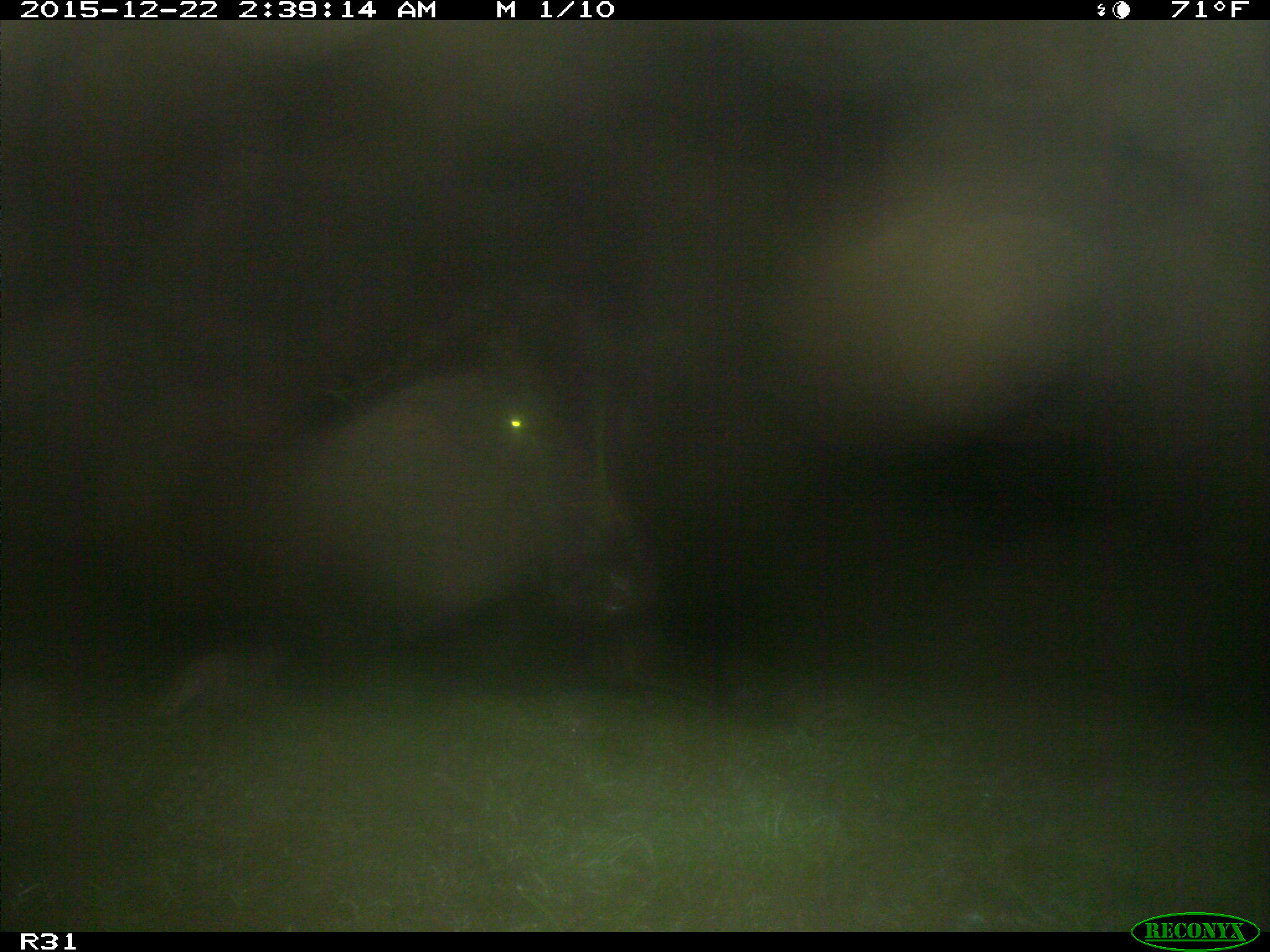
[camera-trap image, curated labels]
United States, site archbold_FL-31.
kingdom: Animalia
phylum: Chordata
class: Mammalia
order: Artiodactyla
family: Bovidae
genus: Bos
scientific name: Bos taurus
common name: domestic cow